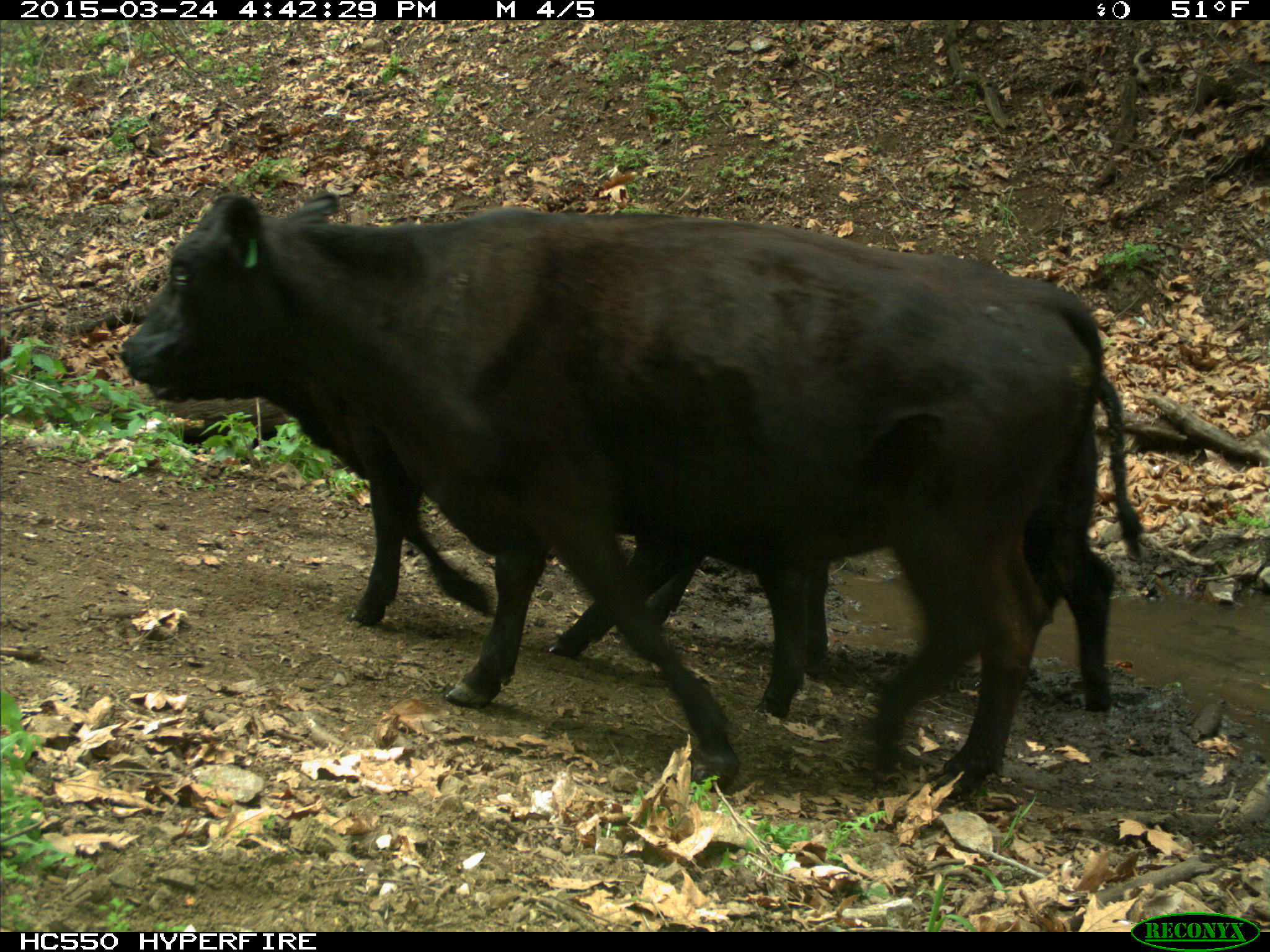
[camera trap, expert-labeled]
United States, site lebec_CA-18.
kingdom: Animalia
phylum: Chordata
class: Mammalia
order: Artiodactyla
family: Bovidae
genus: Bos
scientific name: Bos taurus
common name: domestic cow